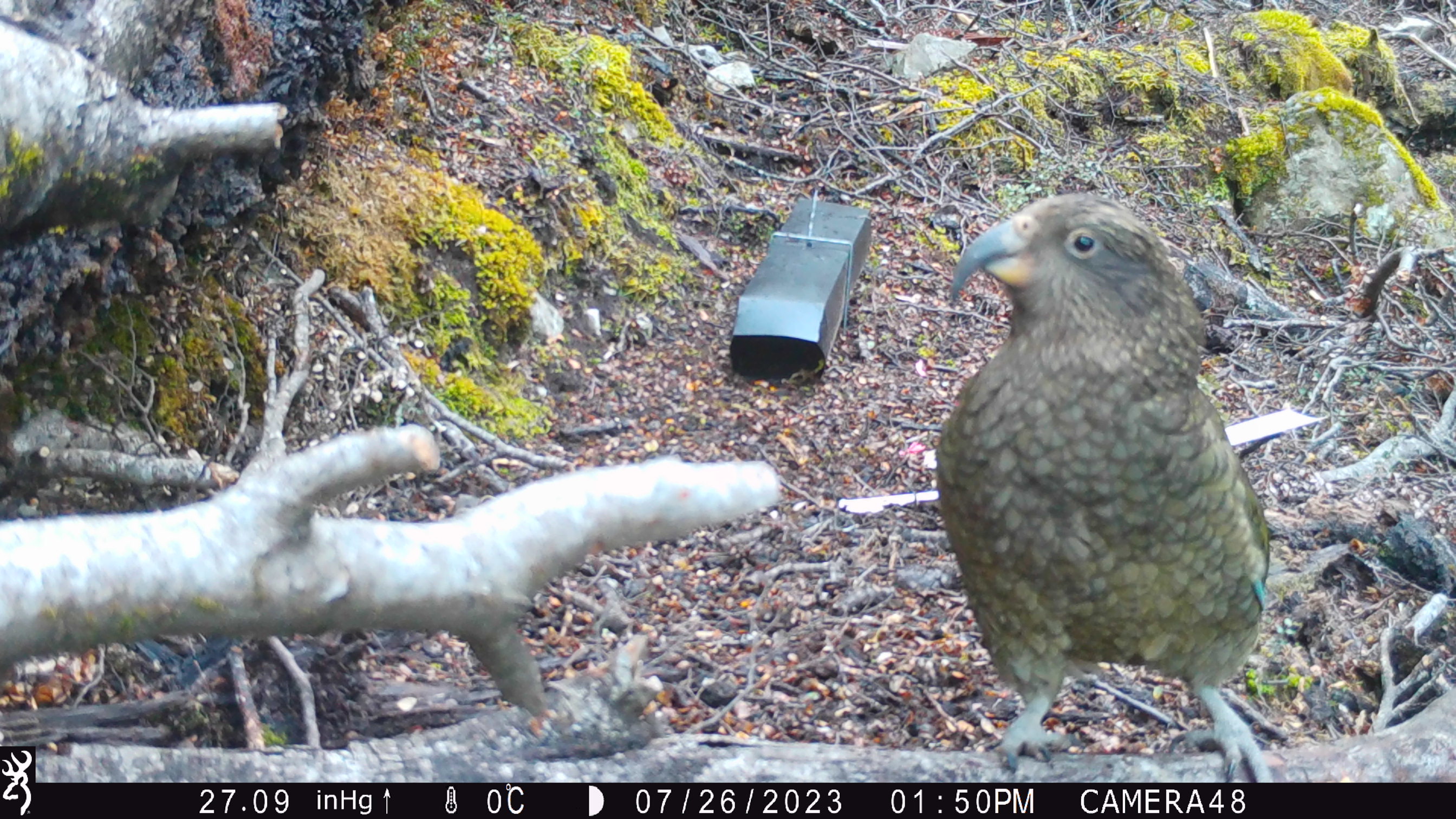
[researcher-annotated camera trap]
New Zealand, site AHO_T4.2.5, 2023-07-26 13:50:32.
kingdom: Animalia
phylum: Chordata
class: Aves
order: Psittaciformes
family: Strigopidae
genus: Nestor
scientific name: Nestor notabilis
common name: kea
Kea (Nestor notabilis).